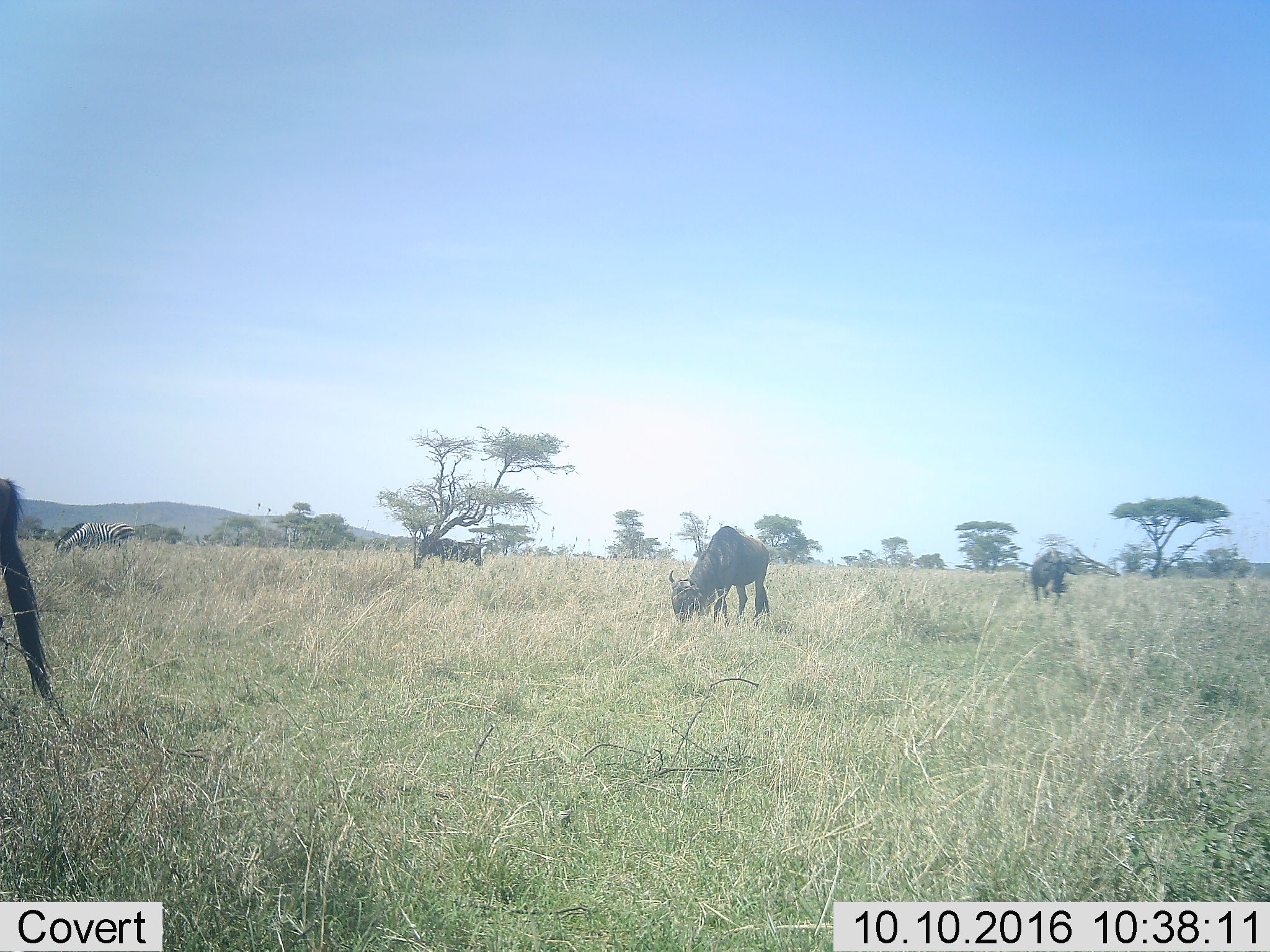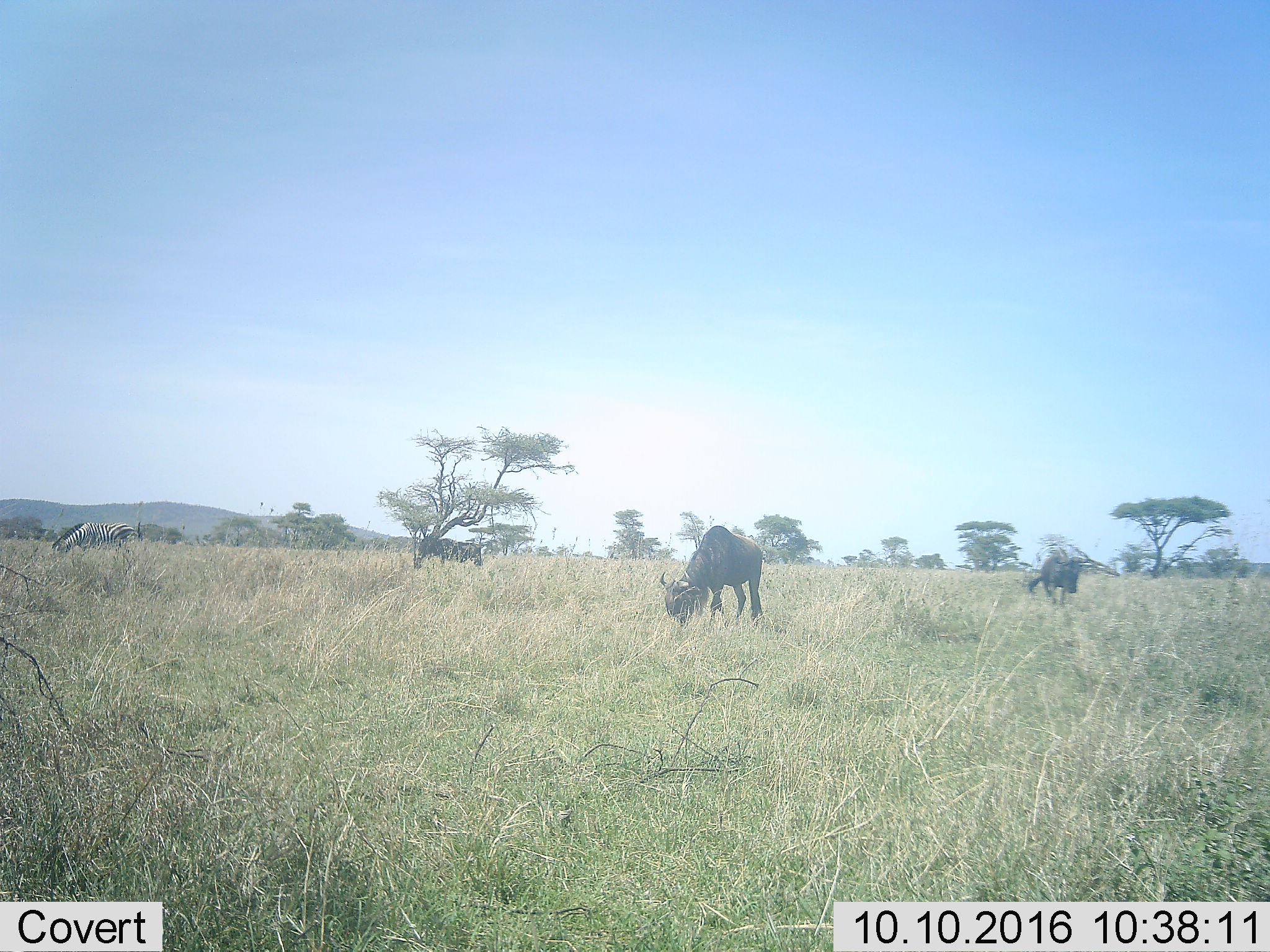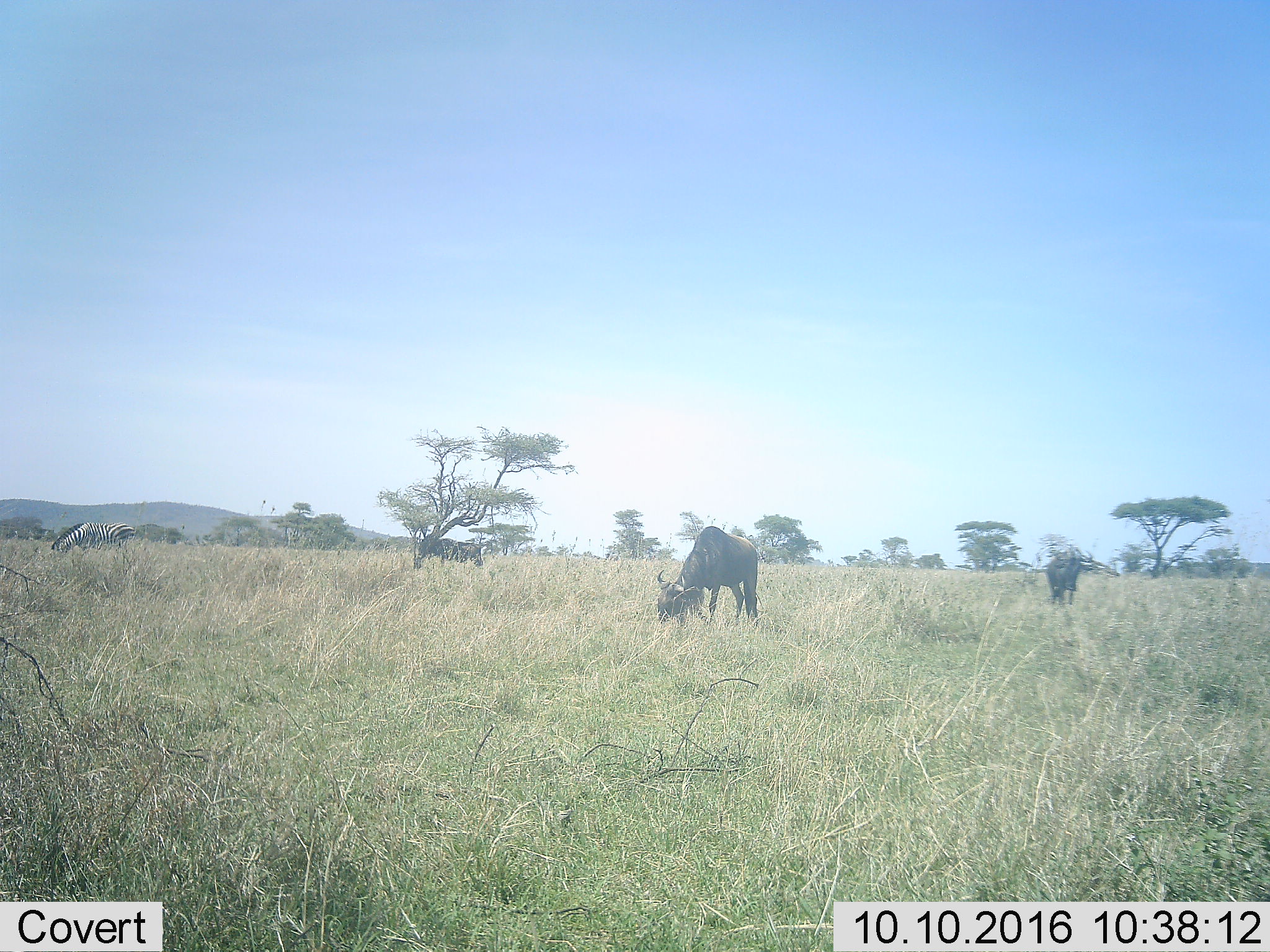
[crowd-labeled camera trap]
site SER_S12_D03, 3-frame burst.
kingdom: Animalia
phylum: Chordata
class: Mammalia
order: Perissodactyla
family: Equidae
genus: Equus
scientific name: Equus quagga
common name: plains zebra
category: zebraplains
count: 1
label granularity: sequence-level